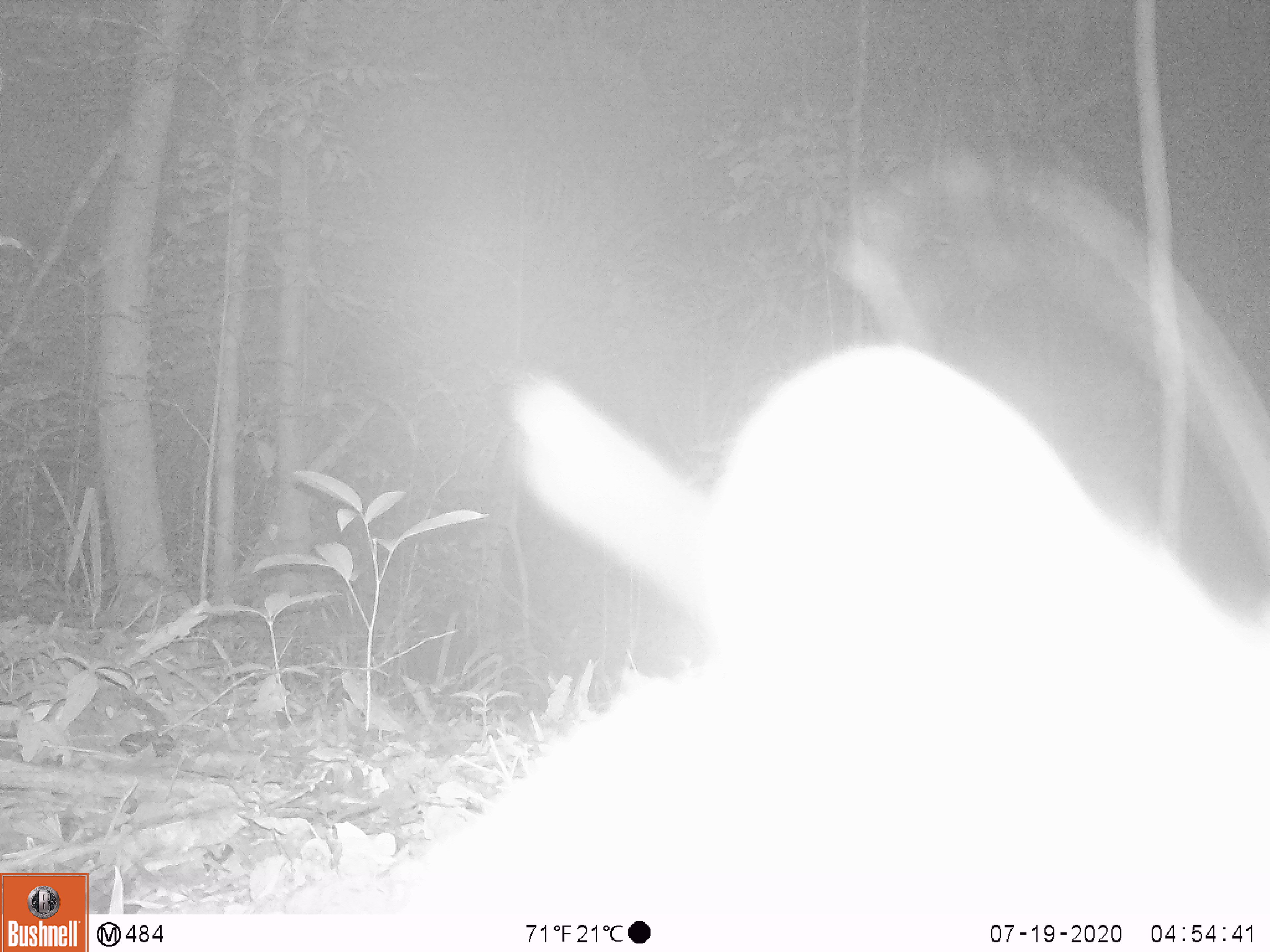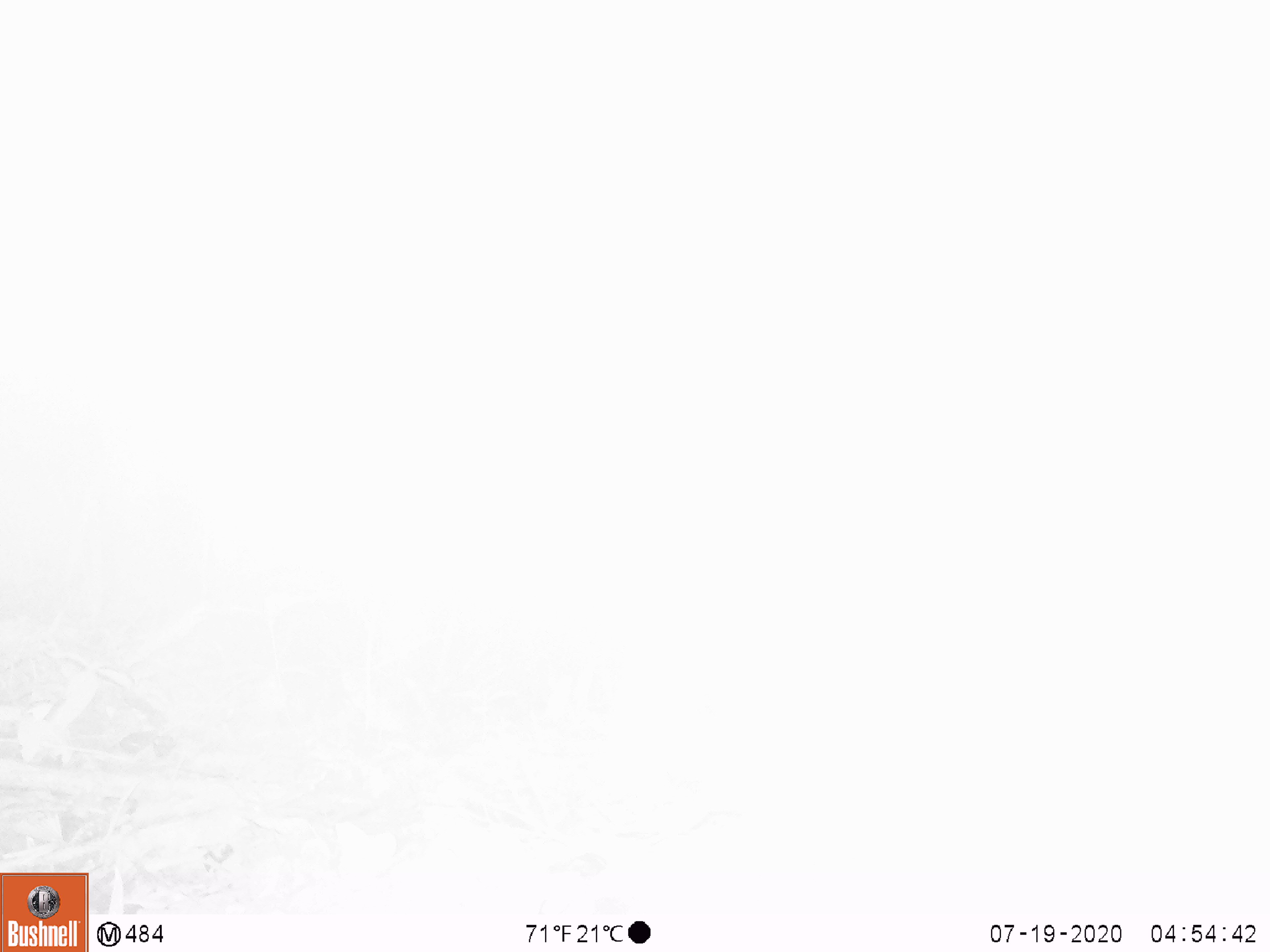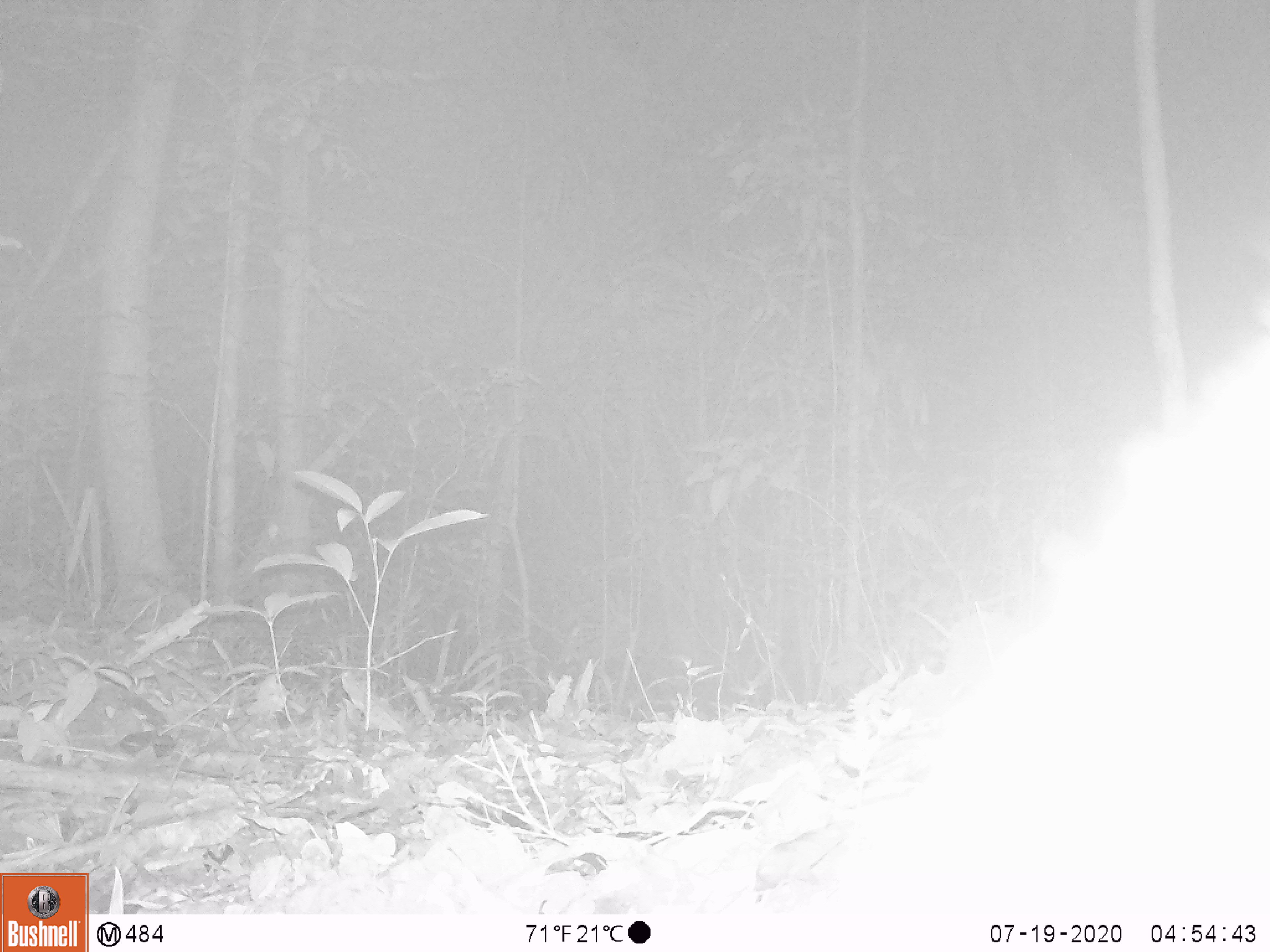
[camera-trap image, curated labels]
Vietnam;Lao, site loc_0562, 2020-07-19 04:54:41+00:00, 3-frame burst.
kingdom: Animalia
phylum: Chordata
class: Mammalia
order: Carnivora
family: Viverridae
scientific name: Paradoxurinae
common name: palm civet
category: unidentified palm civet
Unidentified palm civet (palm civet) (Paradoxurinae). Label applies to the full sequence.